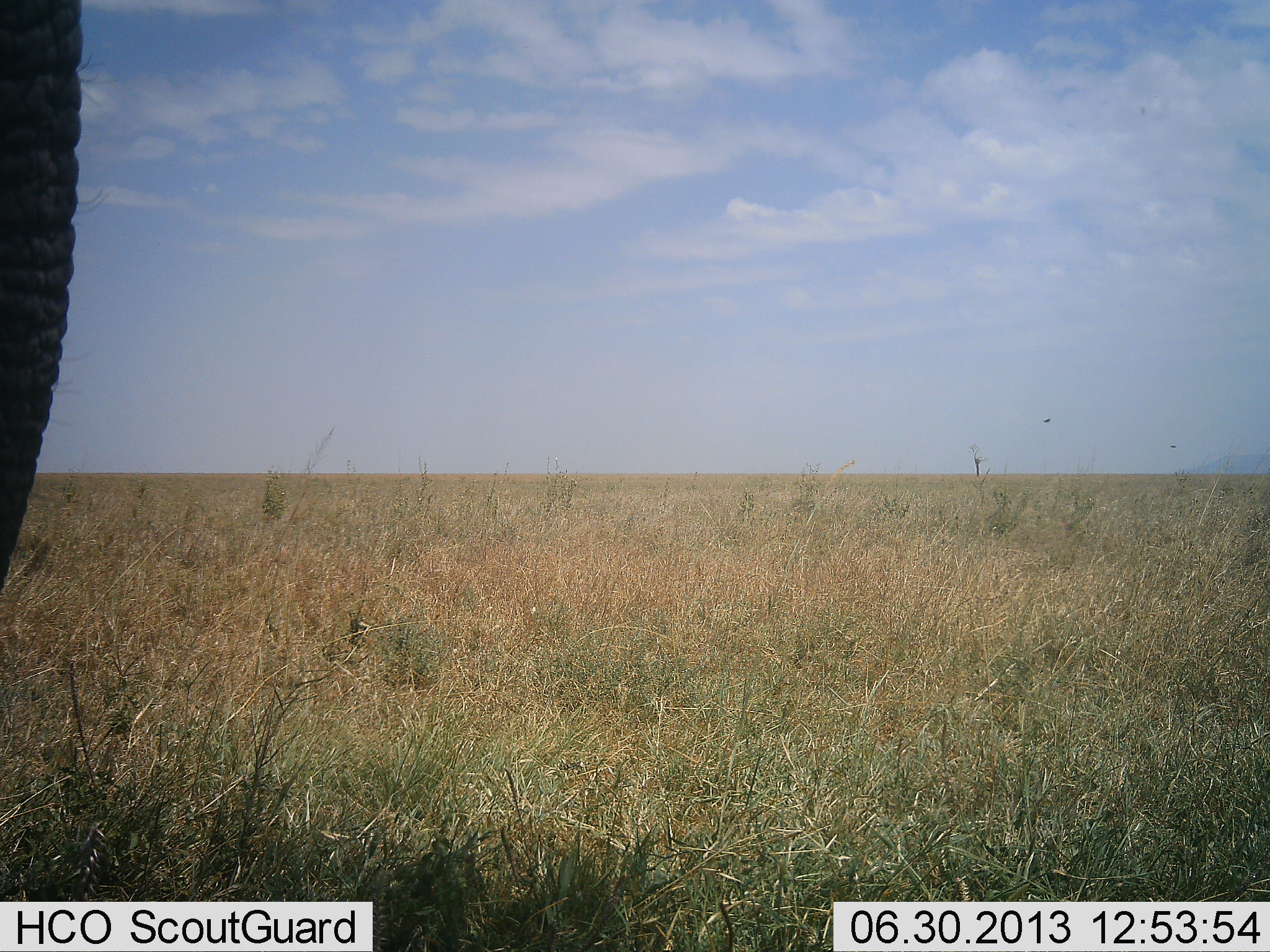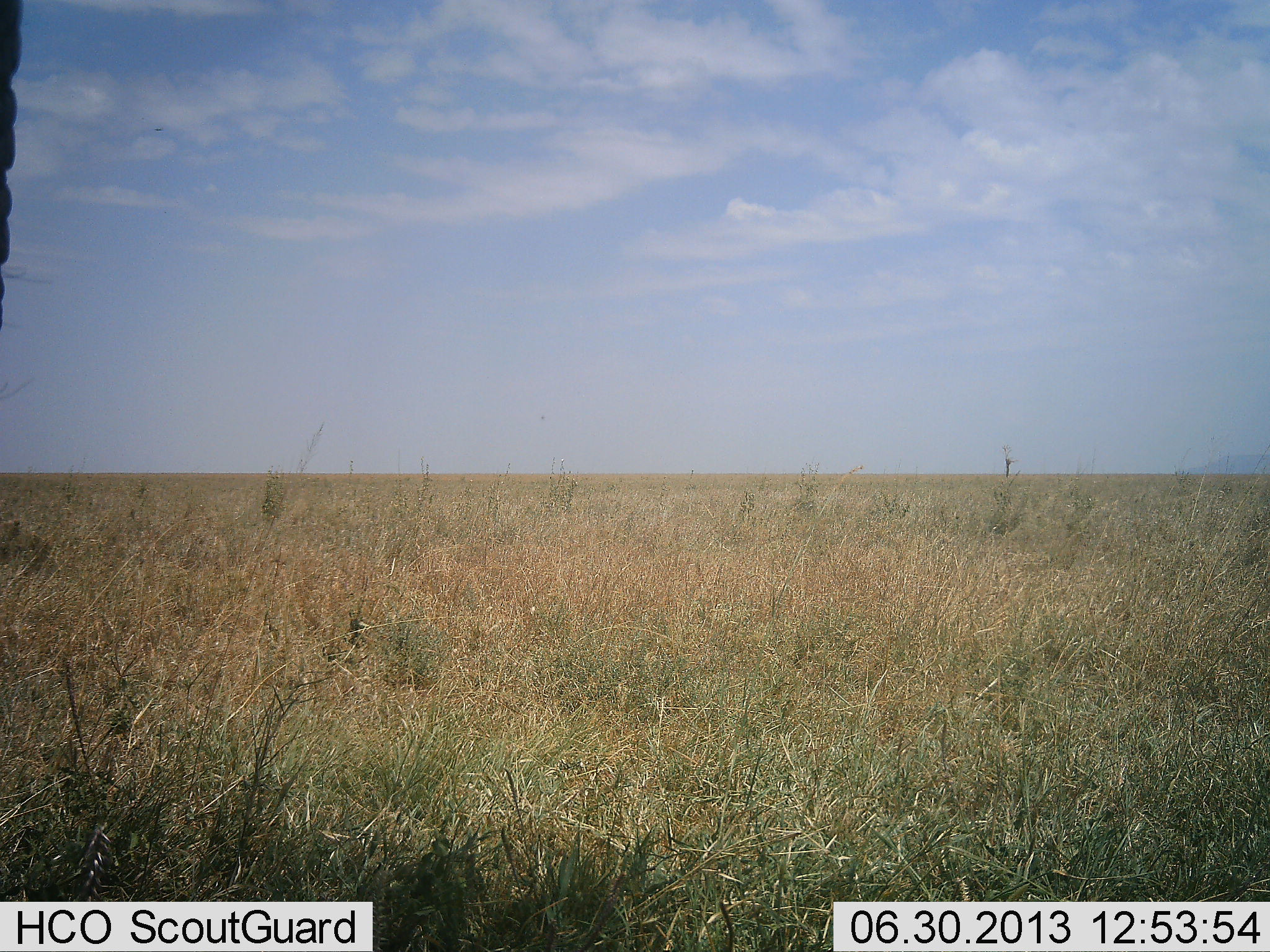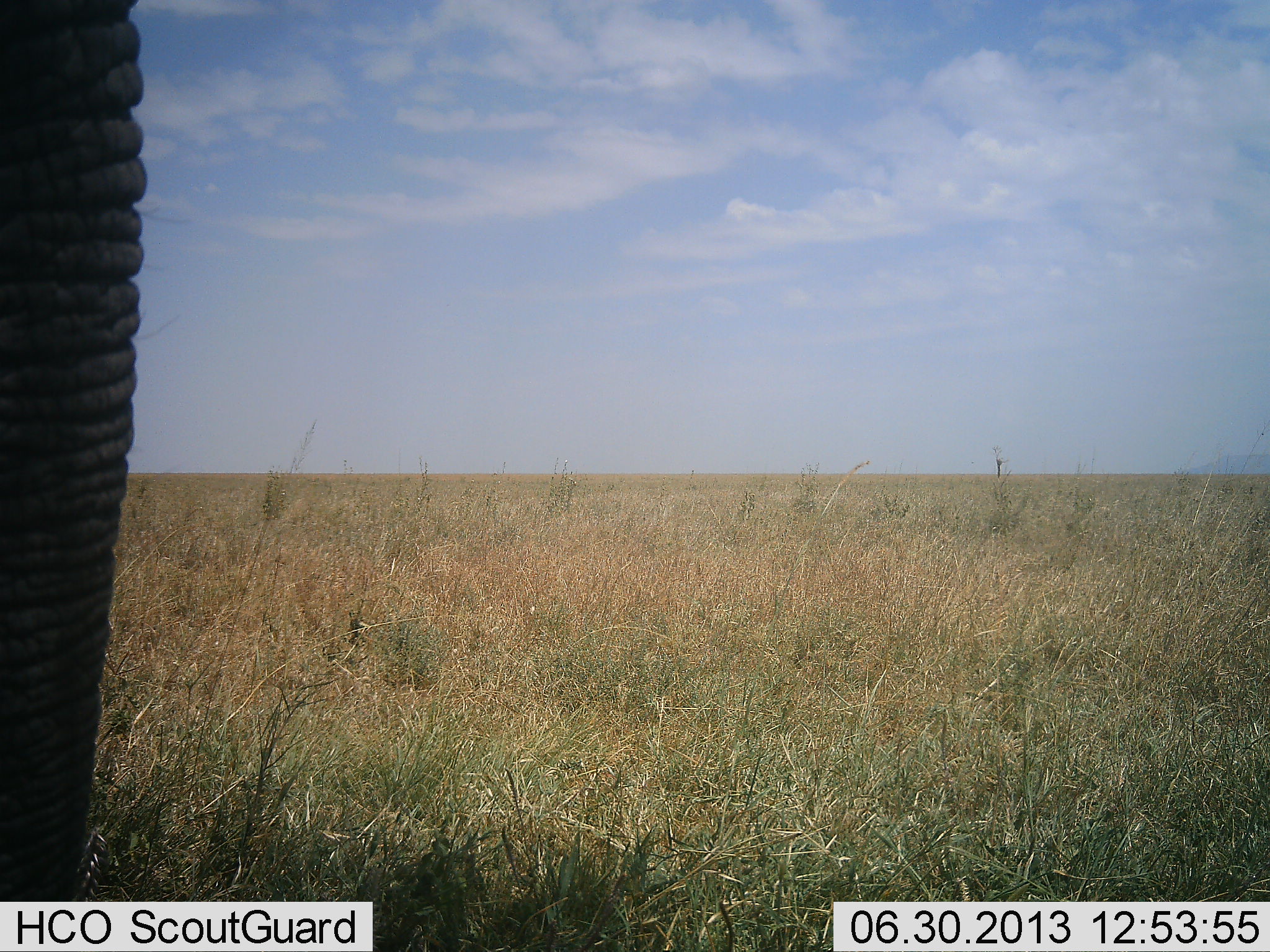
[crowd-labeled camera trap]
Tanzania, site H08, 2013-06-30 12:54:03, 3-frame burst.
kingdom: Animalia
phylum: Chordata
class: Mammalia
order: Proboscidea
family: Elephantidae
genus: Loxodonta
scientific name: Loxodonta africana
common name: african bush elephant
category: elephant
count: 1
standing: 55%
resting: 0%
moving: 41%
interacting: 0%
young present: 0%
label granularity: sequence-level